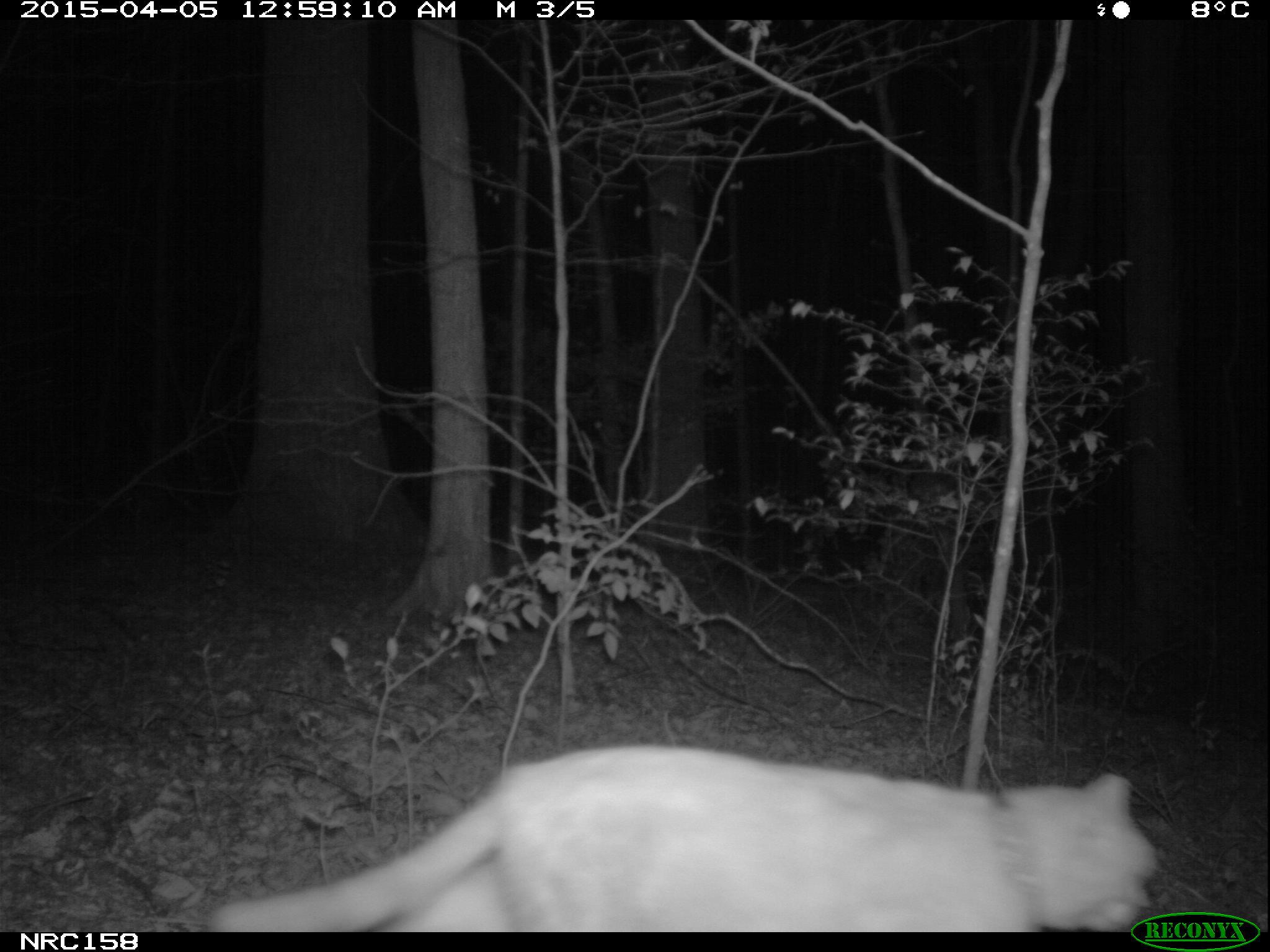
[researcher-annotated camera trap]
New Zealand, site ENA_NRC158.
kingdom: Animalia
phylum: Chordata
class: Mammalia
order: Carnivora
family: Felidae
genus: Felis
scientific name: Felis catus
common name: domestic cat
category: cat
Cat (domestic cat) (Felis catus).